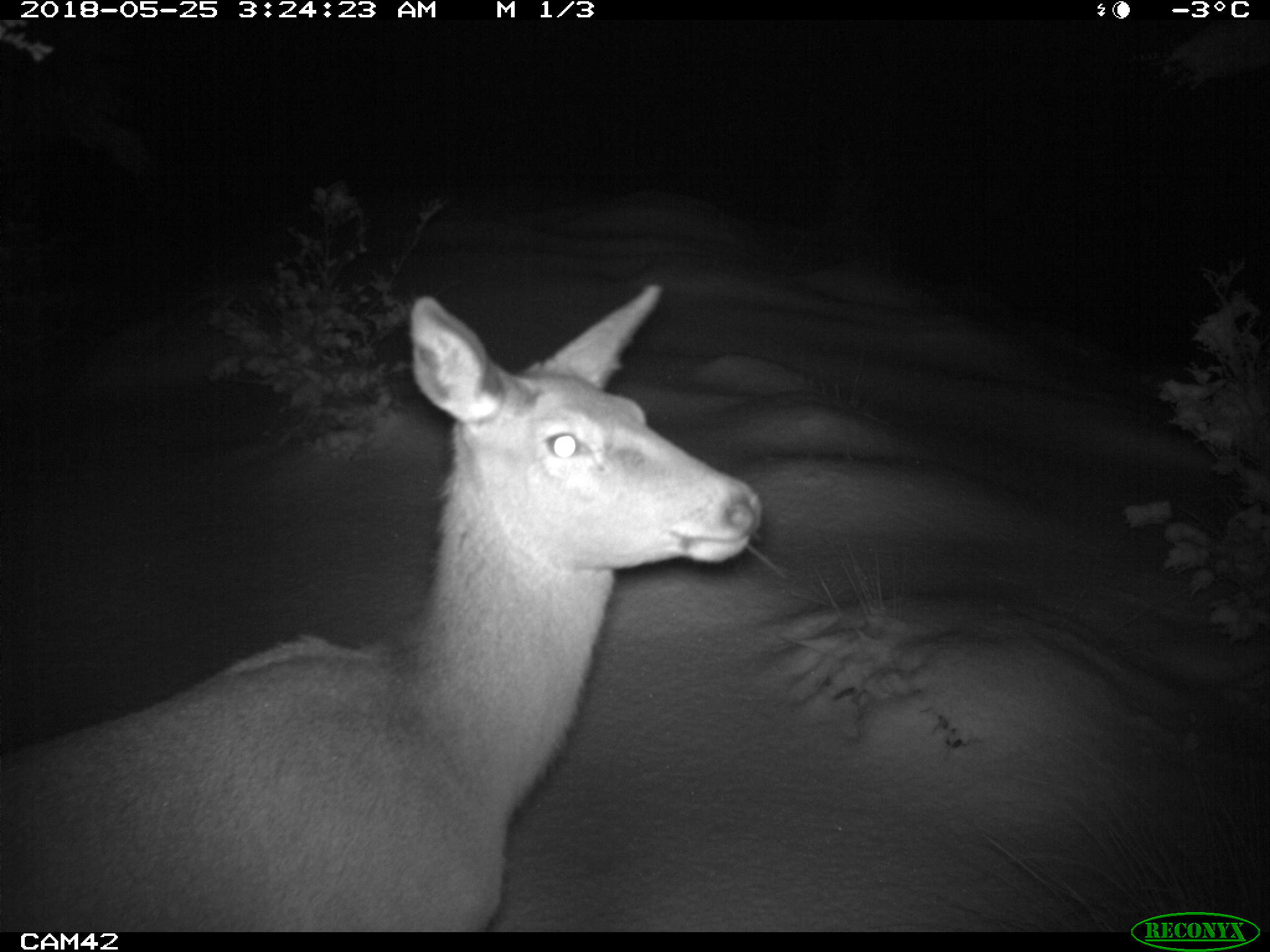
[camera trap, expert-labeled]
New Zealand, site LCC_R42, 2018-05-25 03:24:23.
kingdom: Animalia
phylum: Chordata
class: Mammalia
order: Artiodactyla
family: Cervidae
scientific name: Cervidae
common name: deer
Deer (Cervidae).